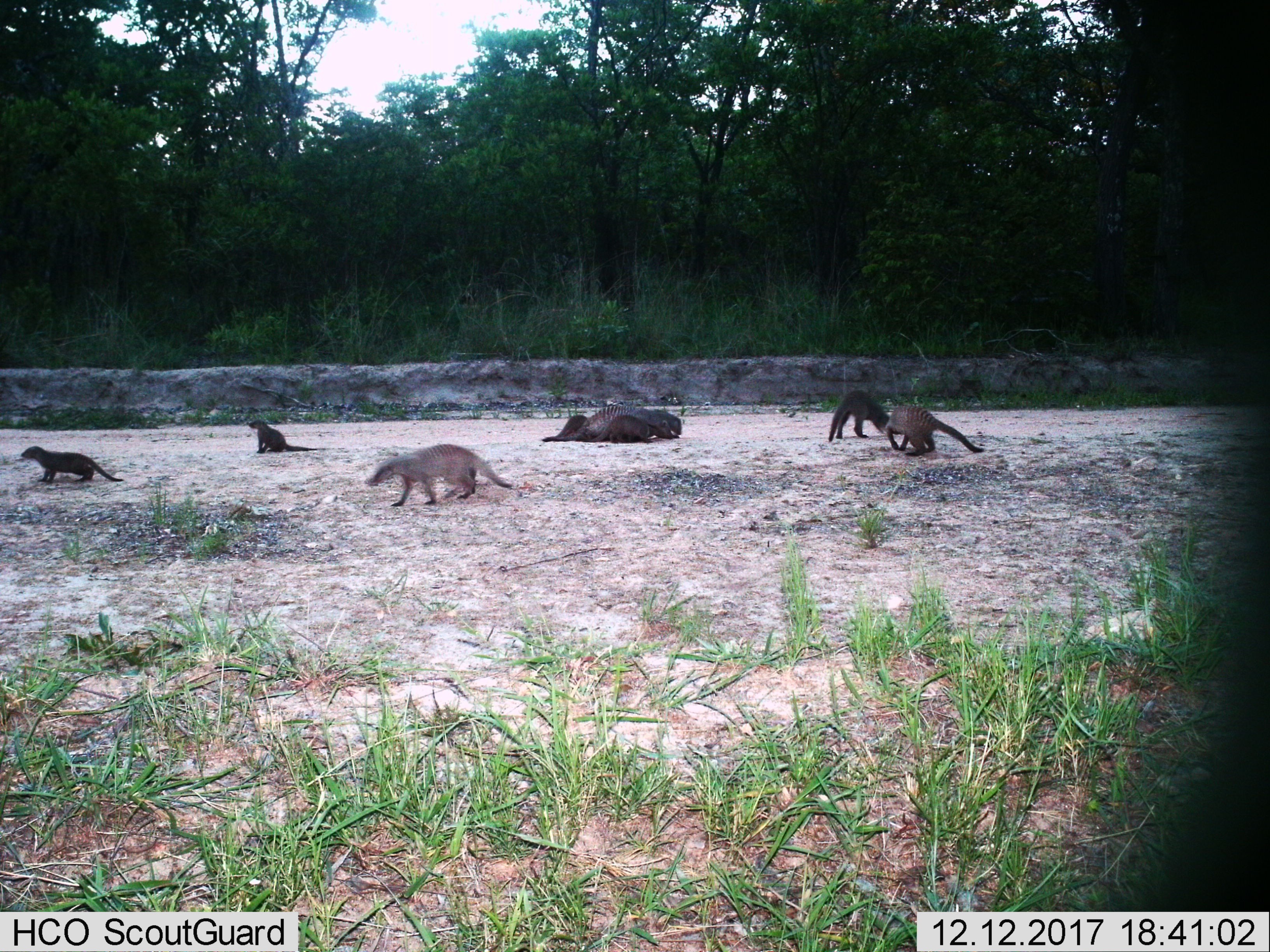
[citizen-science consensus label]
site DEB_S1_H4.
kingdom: Animalia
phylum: Chordata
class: Mammalia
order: Carnivora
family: Herpestidae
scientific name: Herpestidae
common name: mongoose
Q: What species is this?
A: Mongoose (Herpestidae).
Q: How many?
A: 8.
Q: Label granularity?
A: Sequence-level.